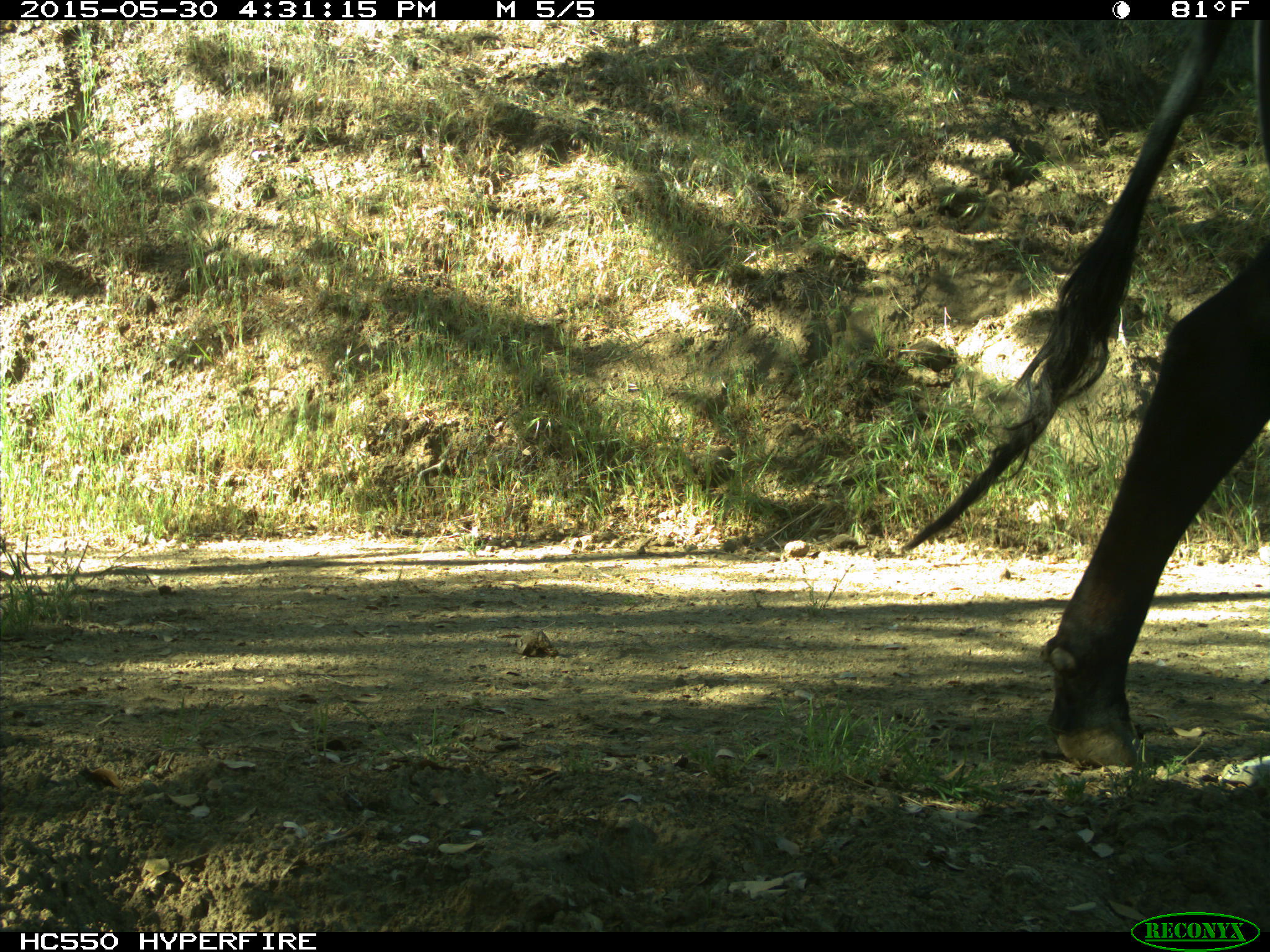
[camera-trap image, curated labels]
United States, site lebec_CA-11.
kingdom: Animalia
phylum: Chordata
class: Mammalia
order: Artiodactyla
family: Bovidae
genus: Bos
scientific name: Bos taurus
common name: domestic cow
Bos taurus (domestic cow).